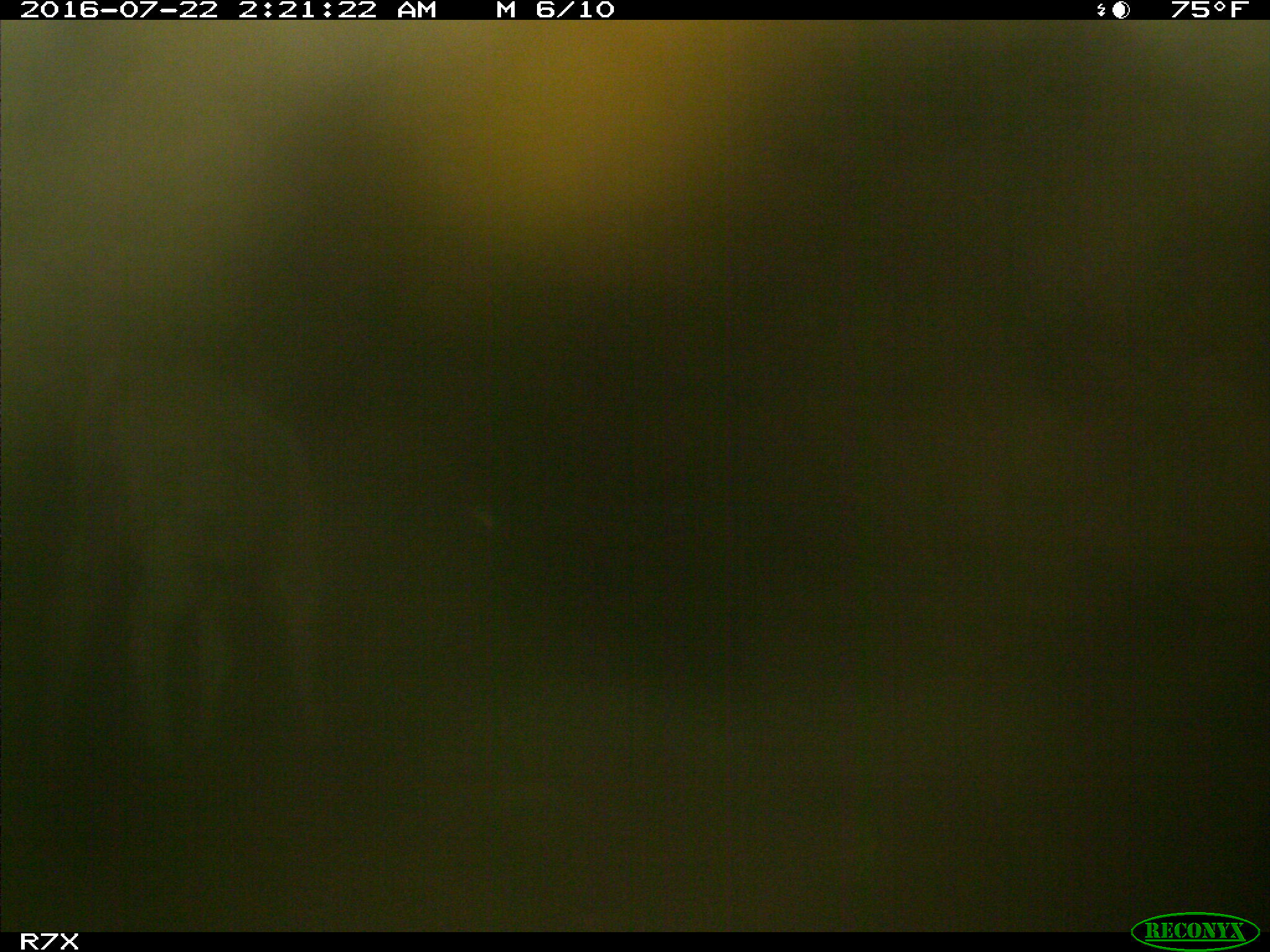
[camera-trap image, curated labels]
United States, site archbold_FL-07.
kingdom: Animalia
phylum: Chordata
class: Mammalia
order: Artiodactyla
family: Bovidae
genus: Bos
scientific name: Bos taurus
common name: domestic cow